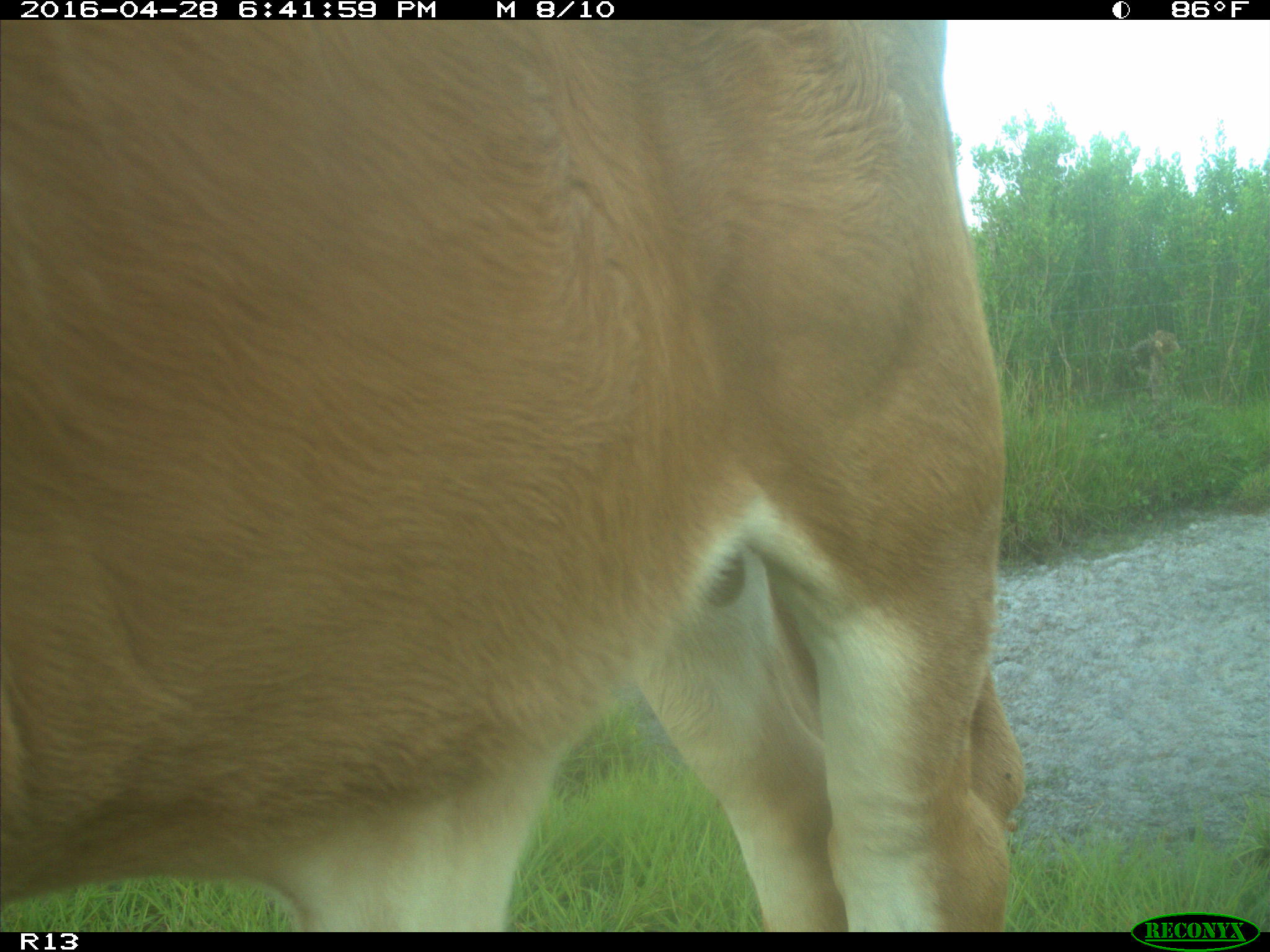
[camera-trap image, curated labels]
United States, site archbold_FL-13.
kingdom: Animalia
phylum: Chordata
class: Mammalia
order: Artiodactyla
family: Bovidae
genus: Bos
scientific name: Bos taurus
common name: domestic cow